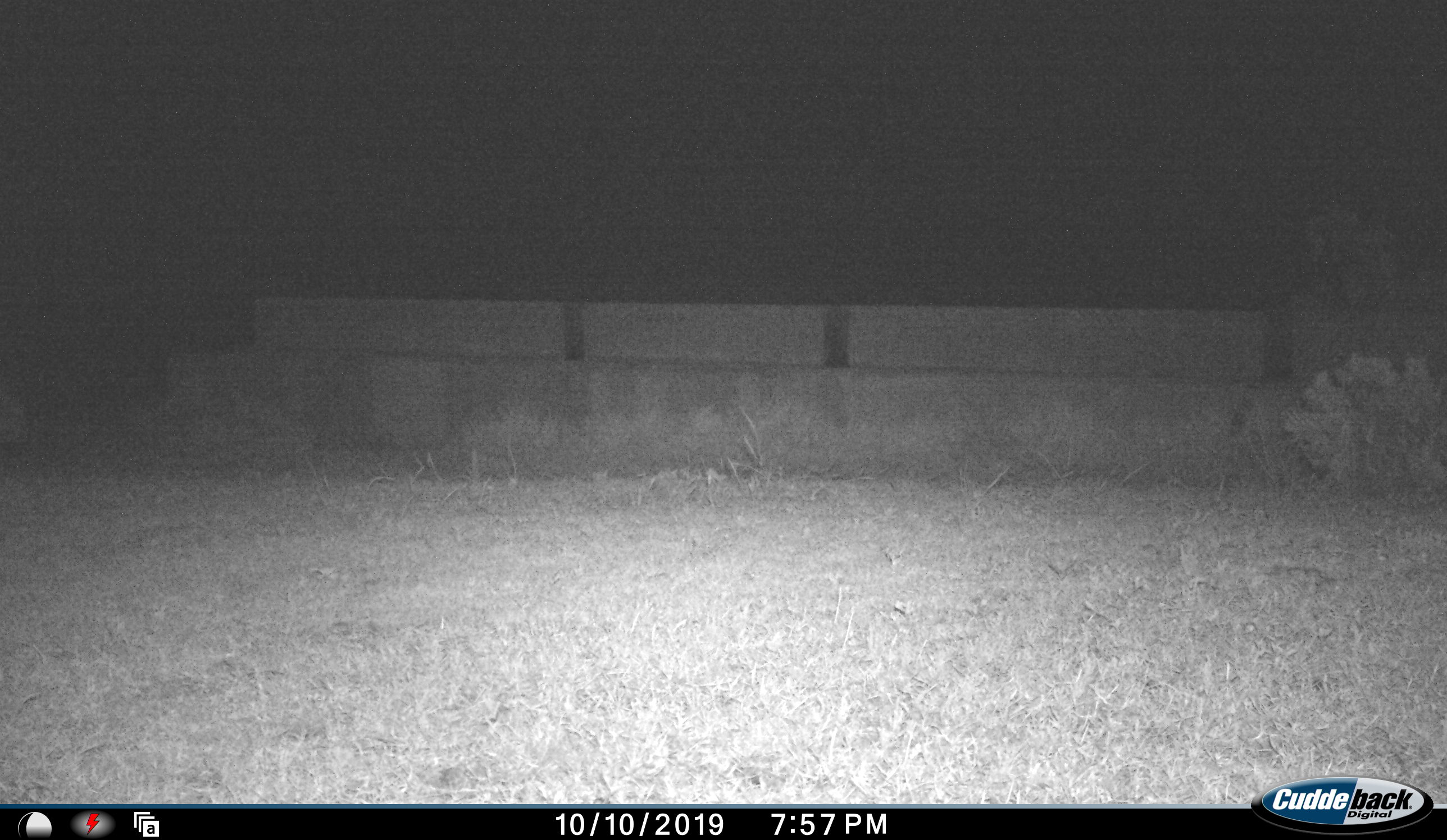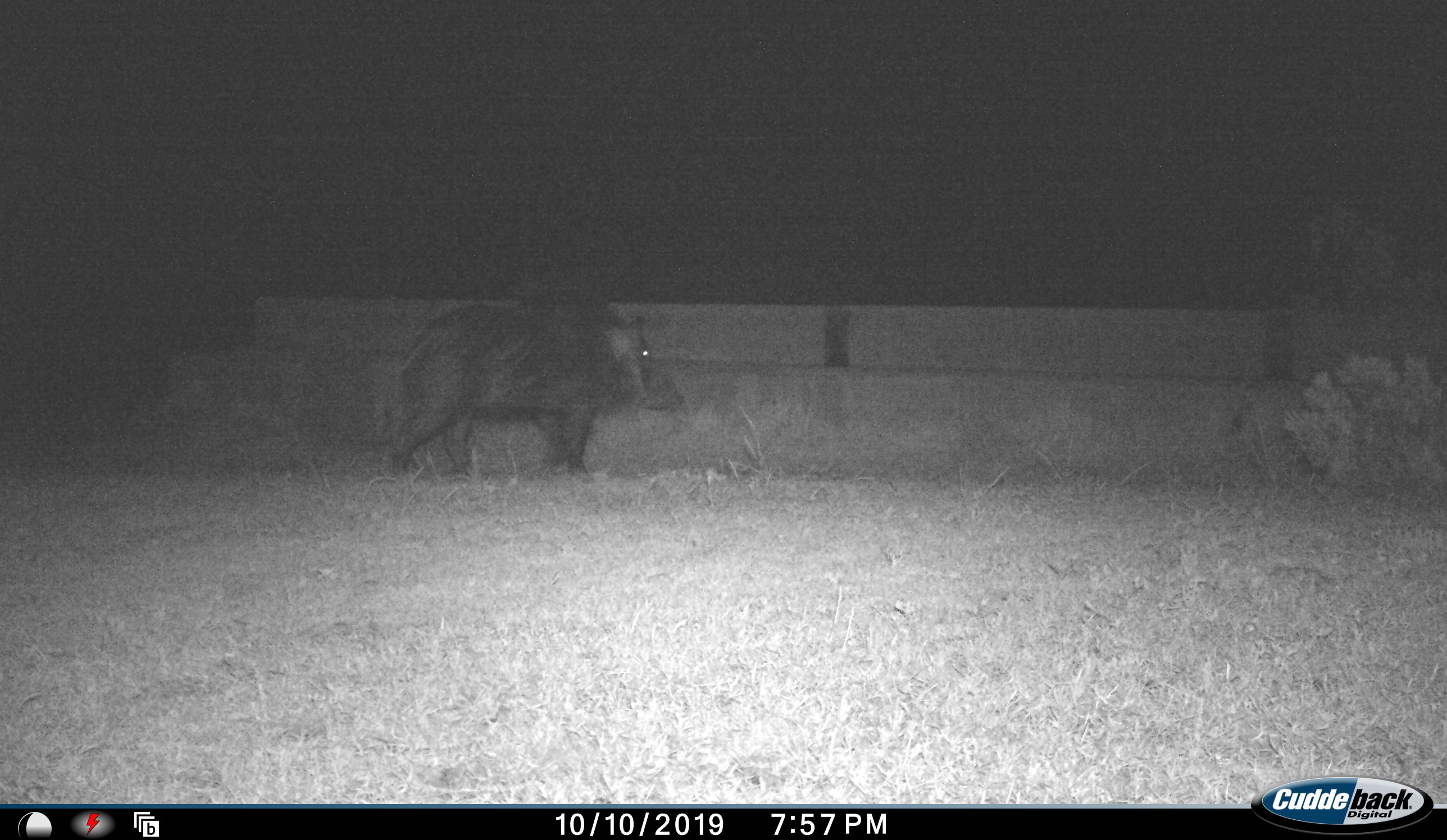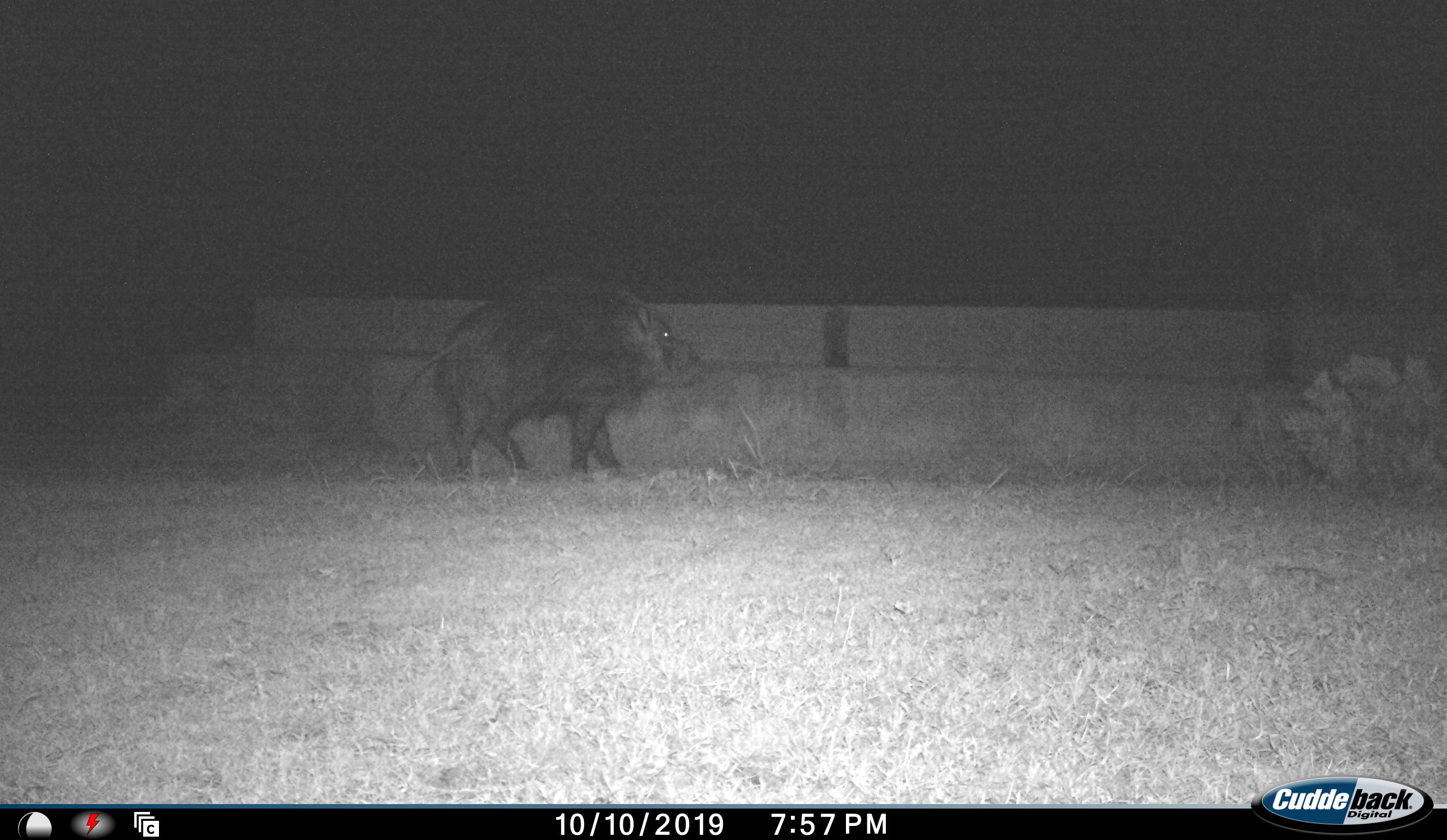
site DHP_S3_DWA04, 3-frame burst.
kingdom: Animalia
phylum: Chordata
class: Mammalia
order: Artiodactyla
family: Suidae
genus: Potamochoerus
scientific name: Potamochoerus larvatus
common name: bushpig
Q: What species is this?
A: Bushpig (Potamochoerus larvatus).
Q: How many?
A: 1.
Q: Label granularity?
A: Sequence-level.